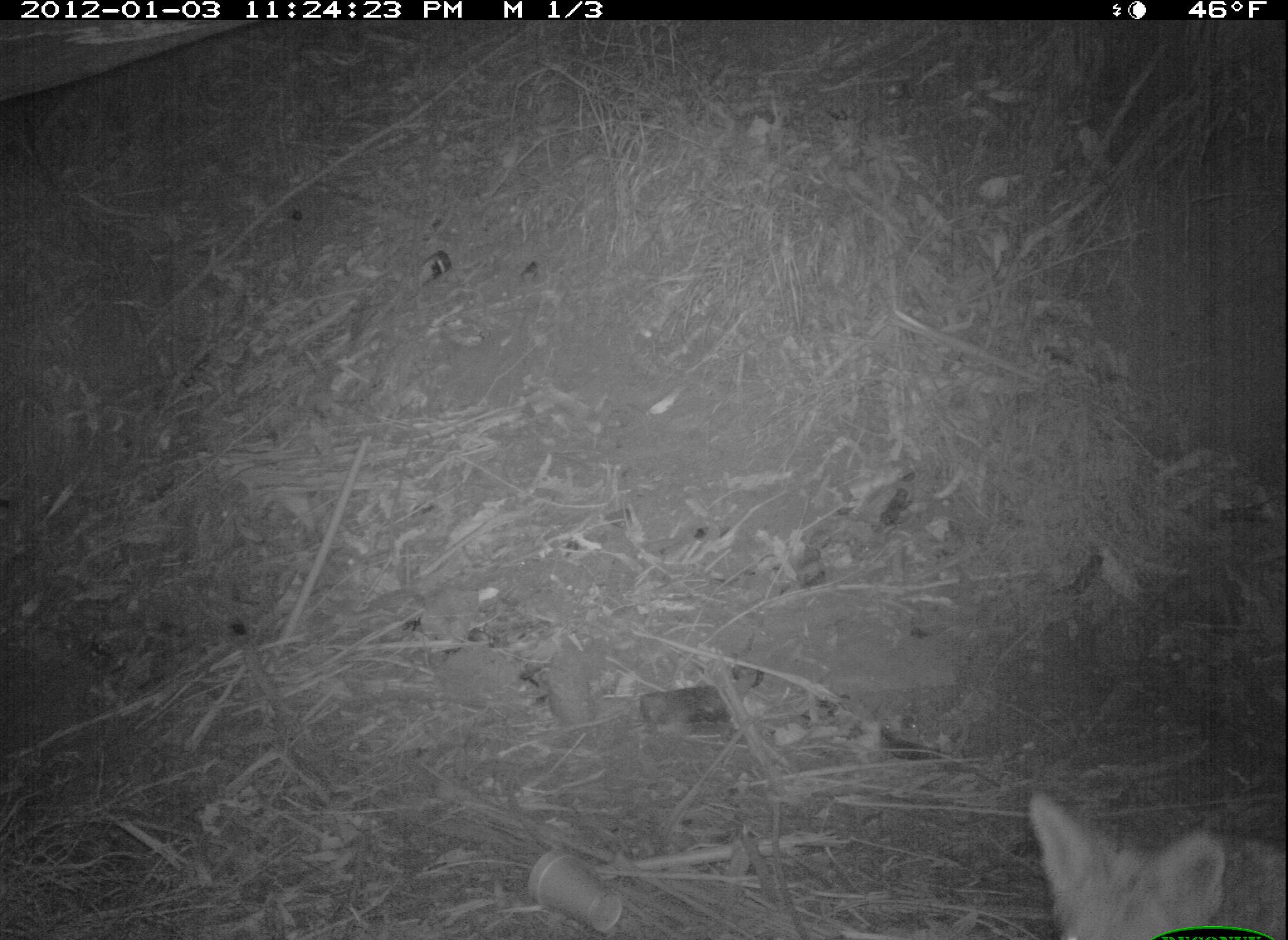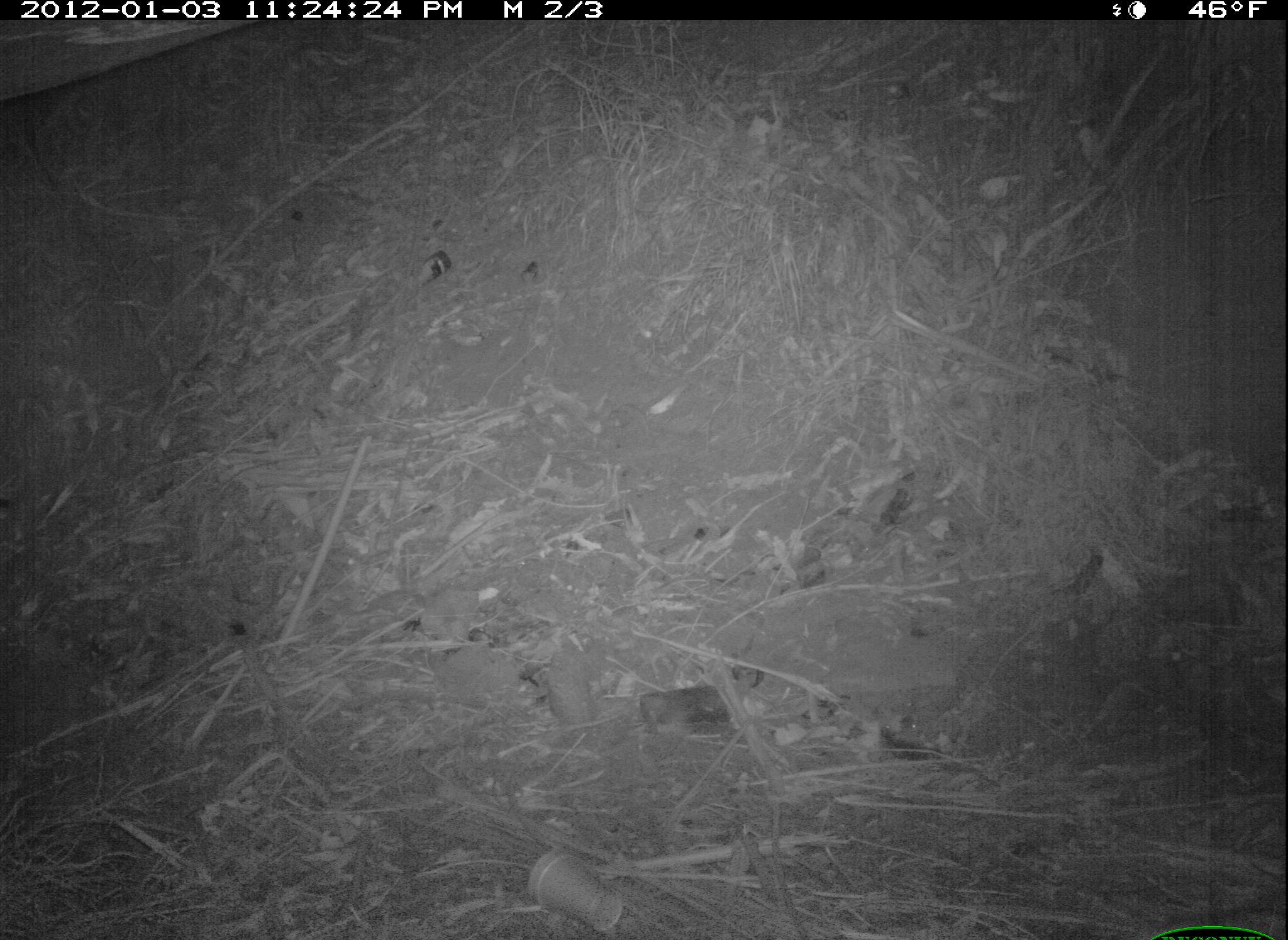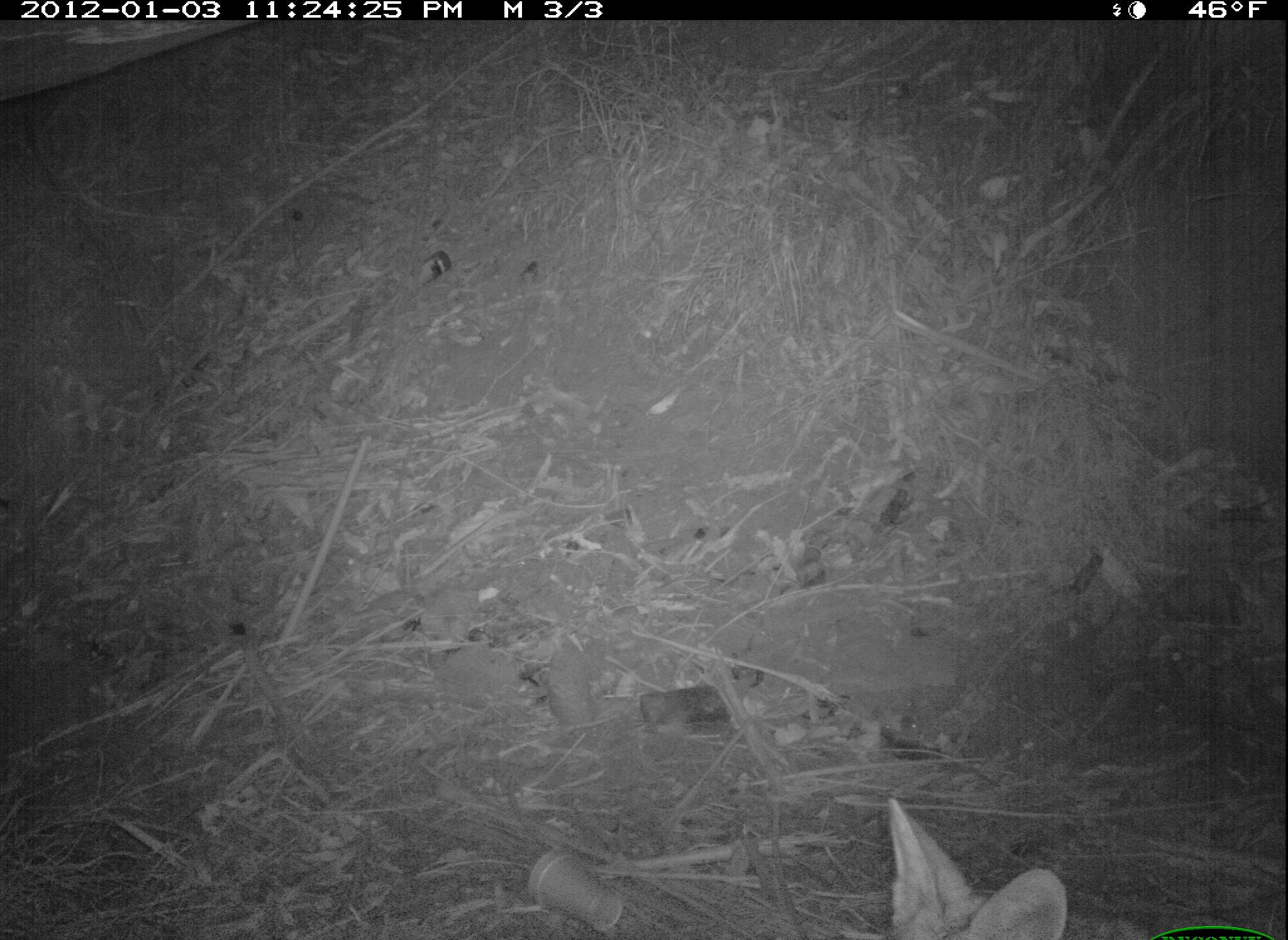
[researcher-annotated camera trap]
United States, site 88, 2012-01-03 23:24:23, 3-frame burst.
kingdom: Animalia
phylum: Chordata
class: Mammalia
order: Carnivora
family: Canidae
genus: Canis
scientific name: Canis latrans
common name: coyote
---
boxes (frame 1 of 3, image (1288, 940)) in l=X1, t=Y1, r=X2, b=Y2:
coyote: l=976, t=788, r=1275, b=936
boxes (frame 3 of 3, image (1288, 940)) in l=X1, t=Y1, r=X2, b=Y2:
coyote: l=840, t=784, r=1082, b=937